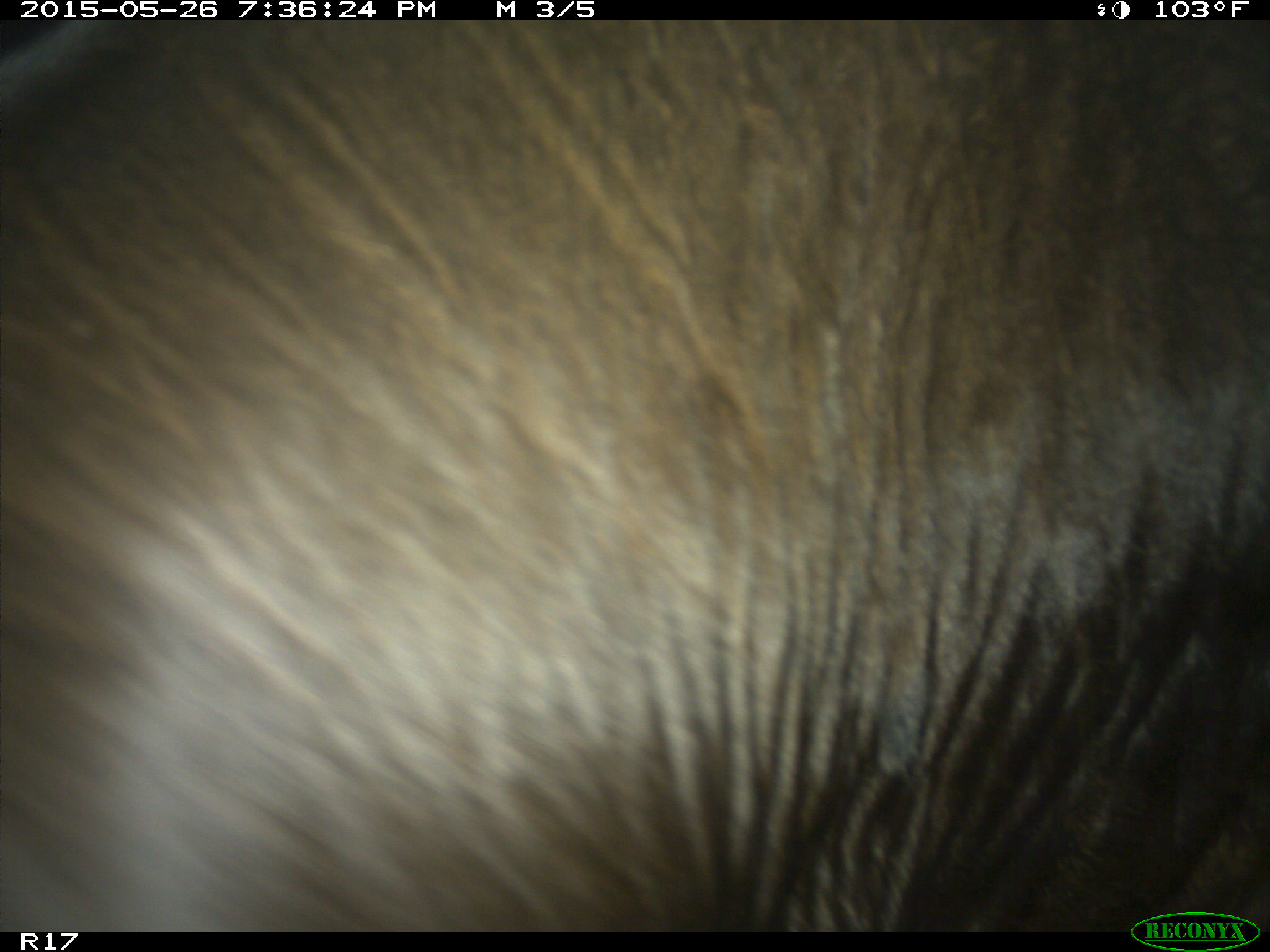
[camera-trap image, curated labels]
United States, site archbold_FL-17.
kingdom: Animalia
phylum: Chordata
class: Mammalia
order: Artiodactyla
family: Bovidae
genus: Bos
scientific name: Bos taurus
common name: domestic cow